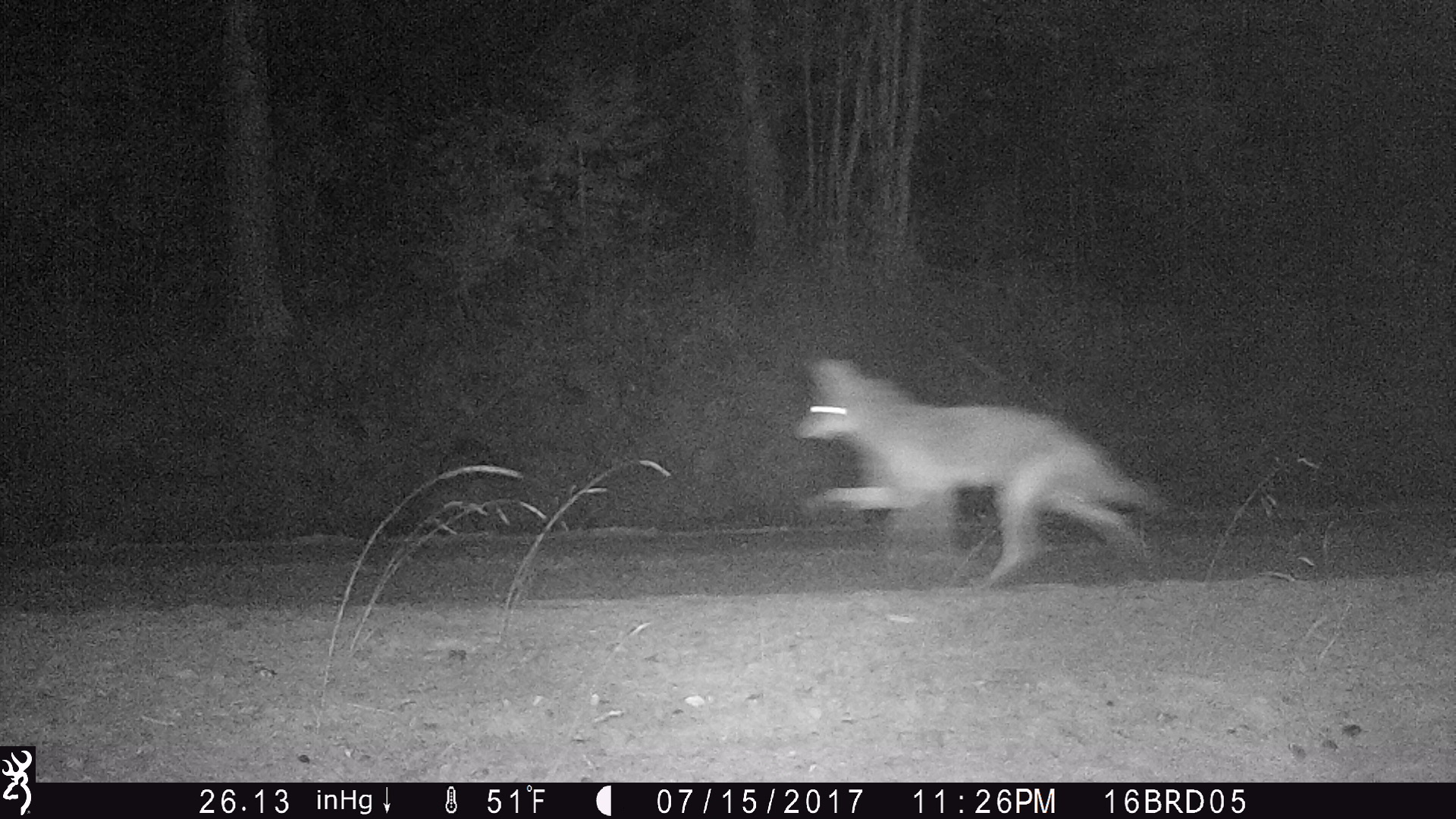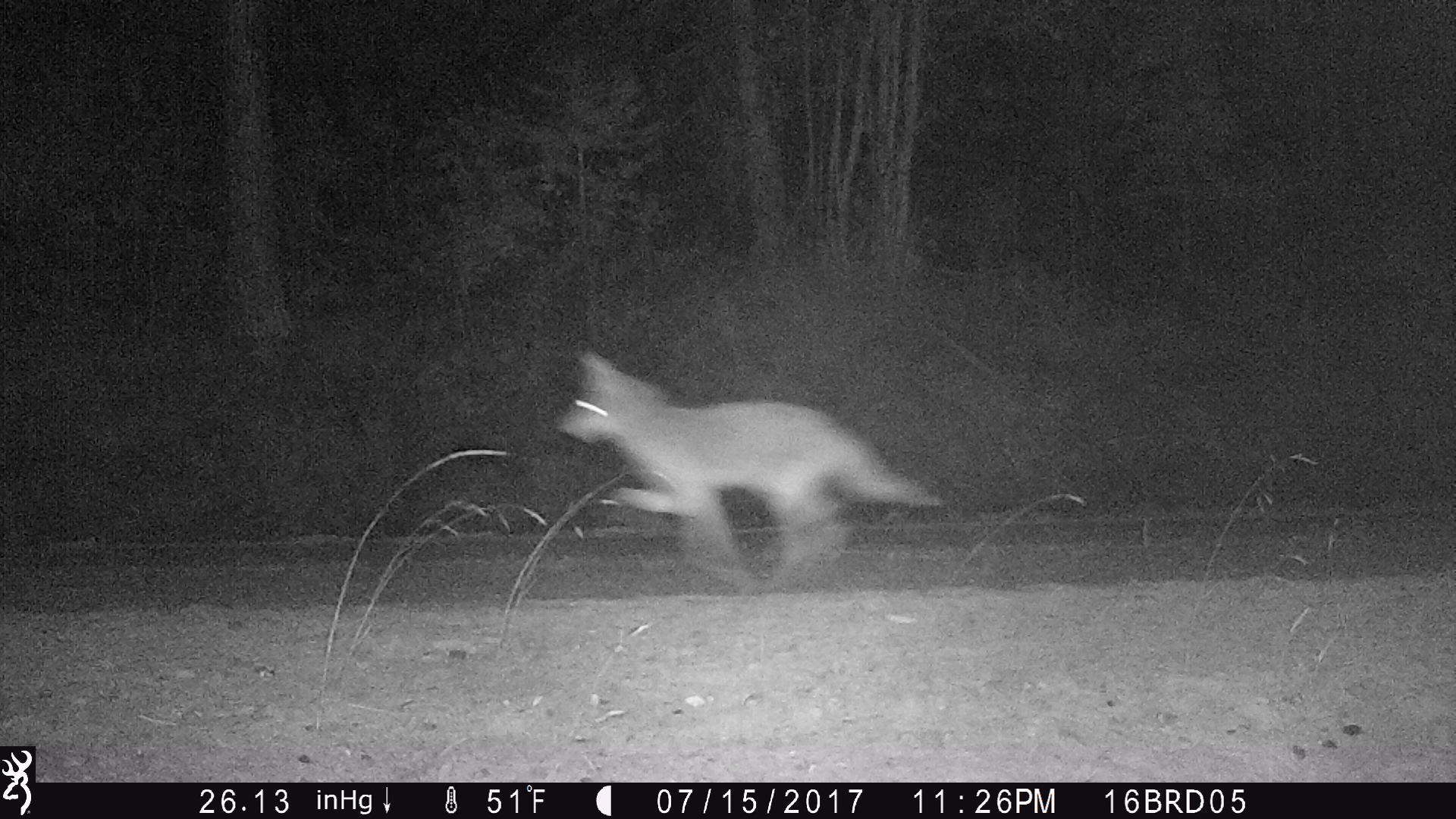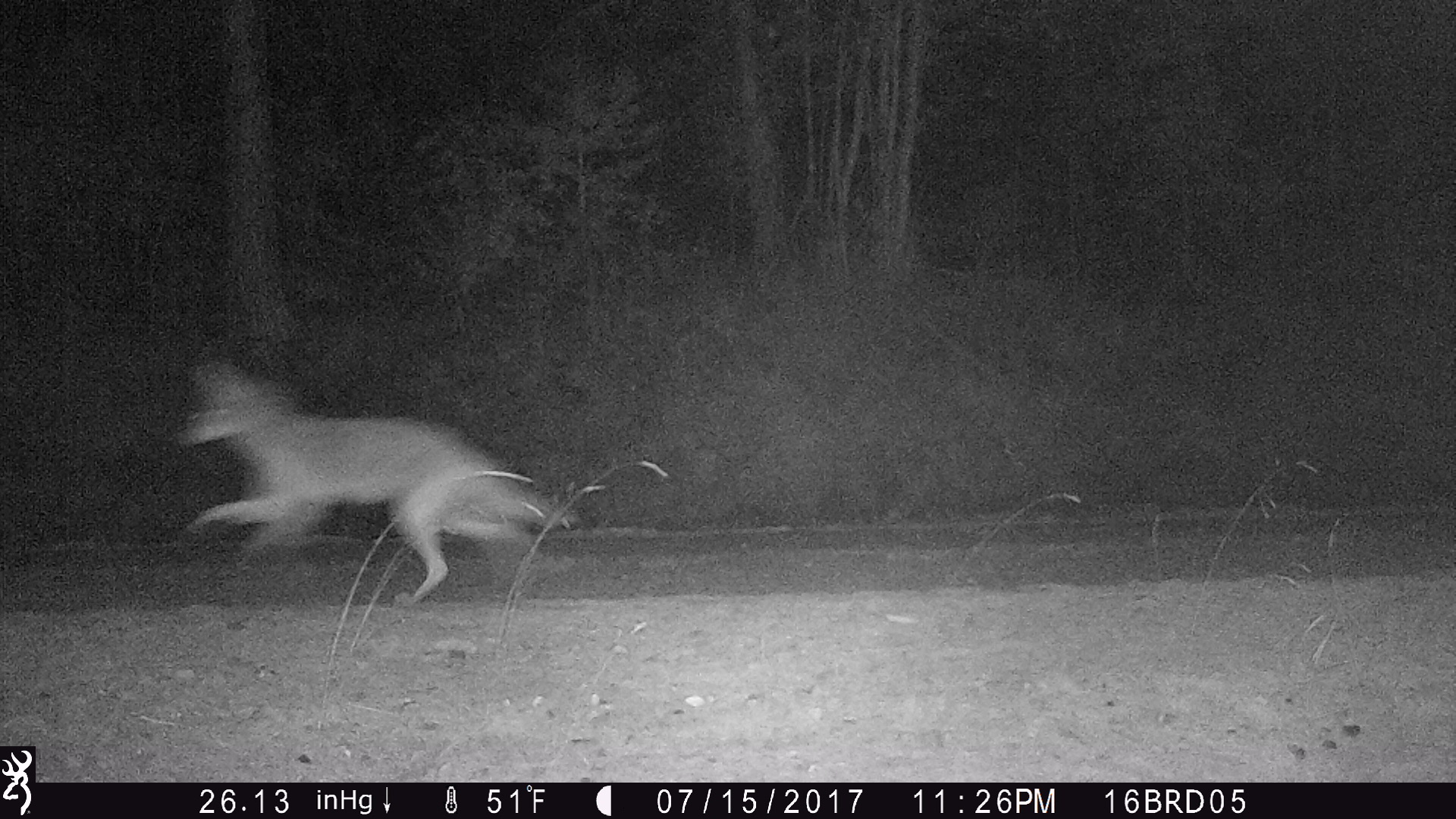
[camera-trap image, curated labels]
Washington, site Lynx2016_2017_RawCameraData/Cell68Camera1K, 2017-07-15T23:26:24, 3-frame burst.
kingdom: Animalia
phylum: Chordata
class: Mammalia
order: Carnivora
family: Canidae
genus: Canis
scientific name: Canis latrans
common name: coyote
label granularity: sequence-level